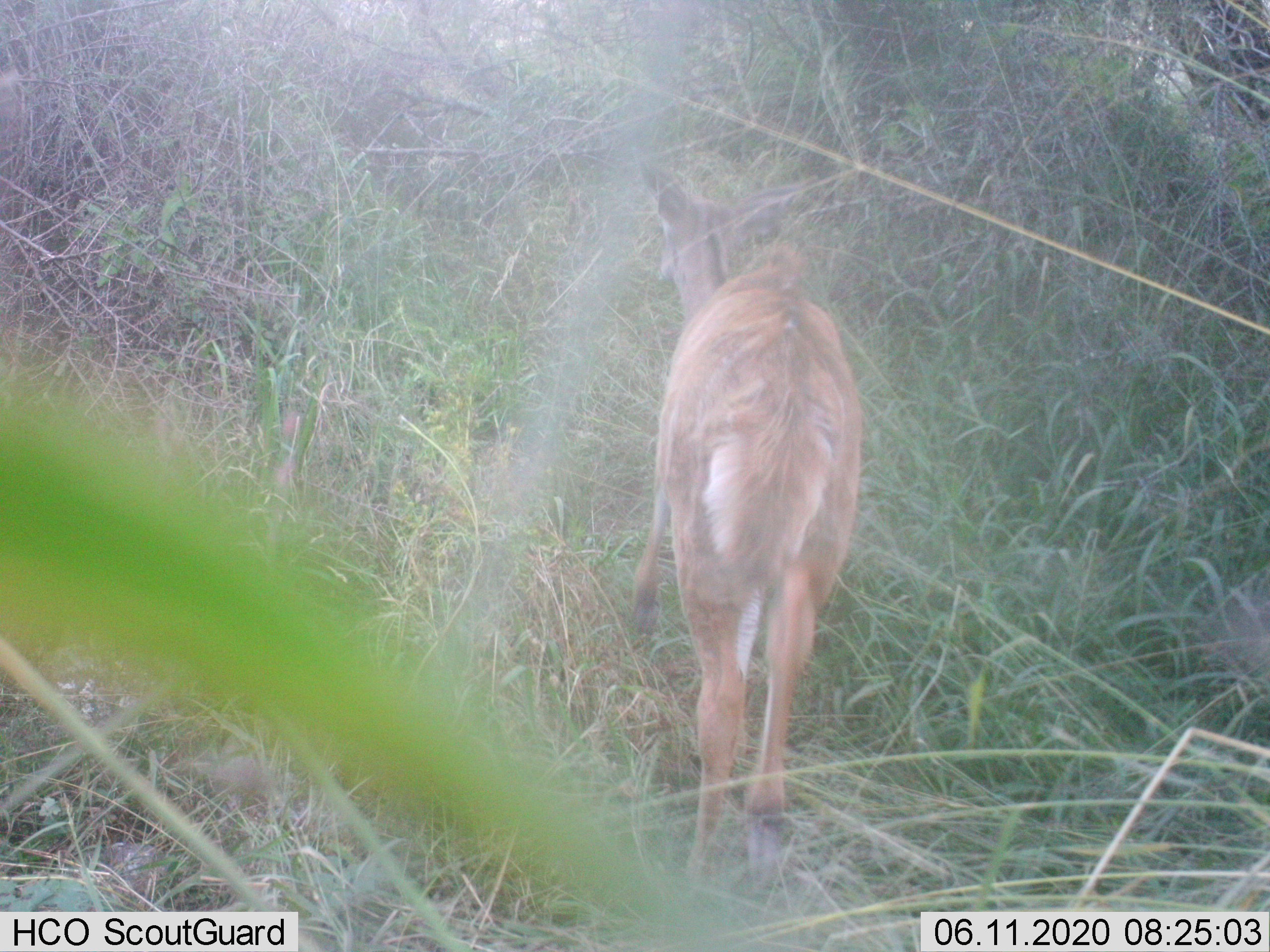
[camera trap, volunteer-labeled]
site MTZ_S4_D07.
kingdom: Animalia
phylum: Chordata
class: Mammalia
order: Artiodactyla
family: Bovidae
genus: Redunca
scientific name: Redunca fulvorufula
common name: mountain reedbuck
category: reedbuckmountain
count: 1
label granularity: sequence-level